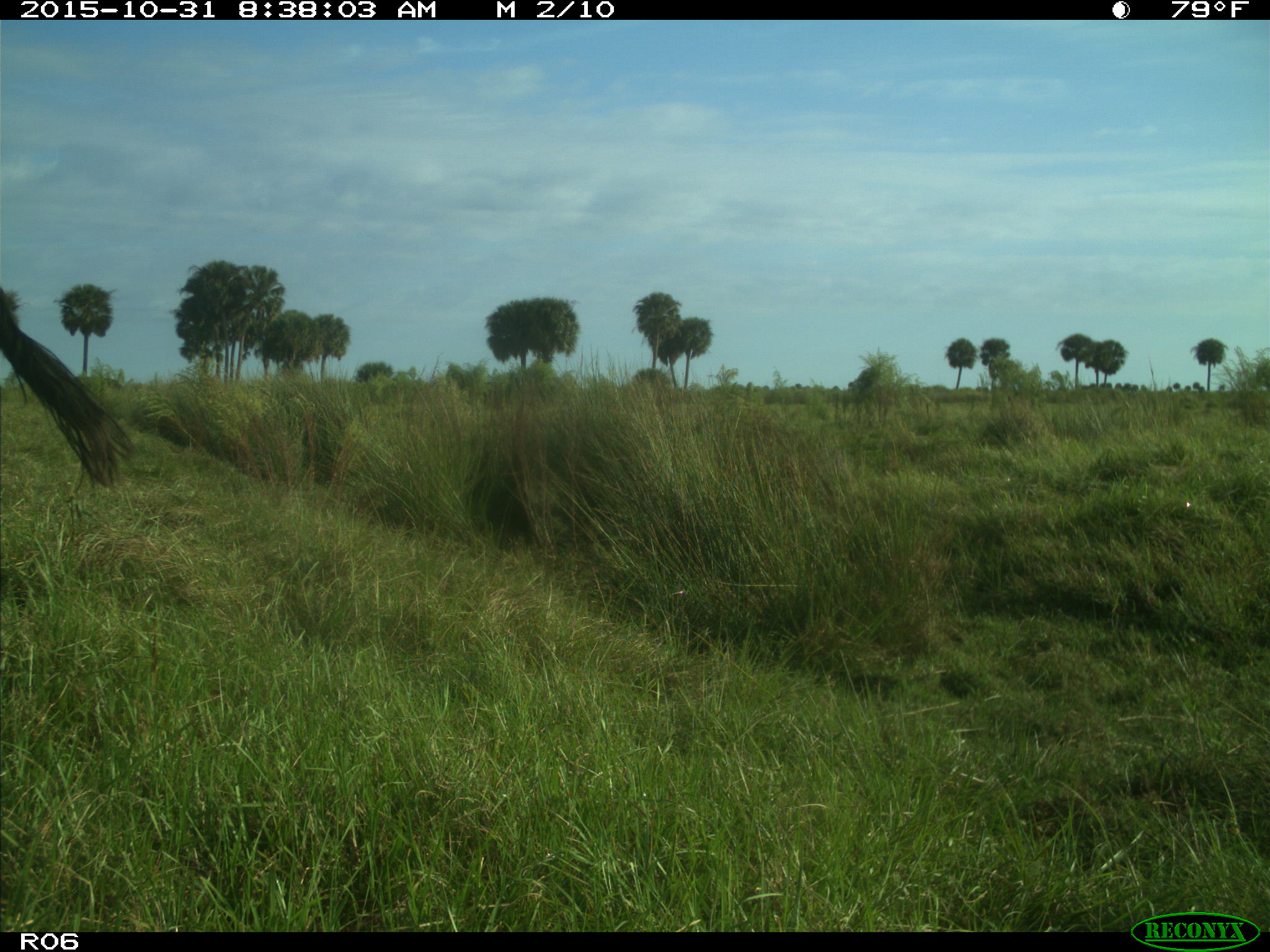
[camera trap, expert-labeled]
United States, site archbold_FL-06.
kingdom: Animalia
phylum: Chordata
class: Mammalia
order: Artiodactyla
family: Bovidae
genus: Bos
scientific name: Bos taurus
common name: domestic cow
Bos taurus (domestic cow).